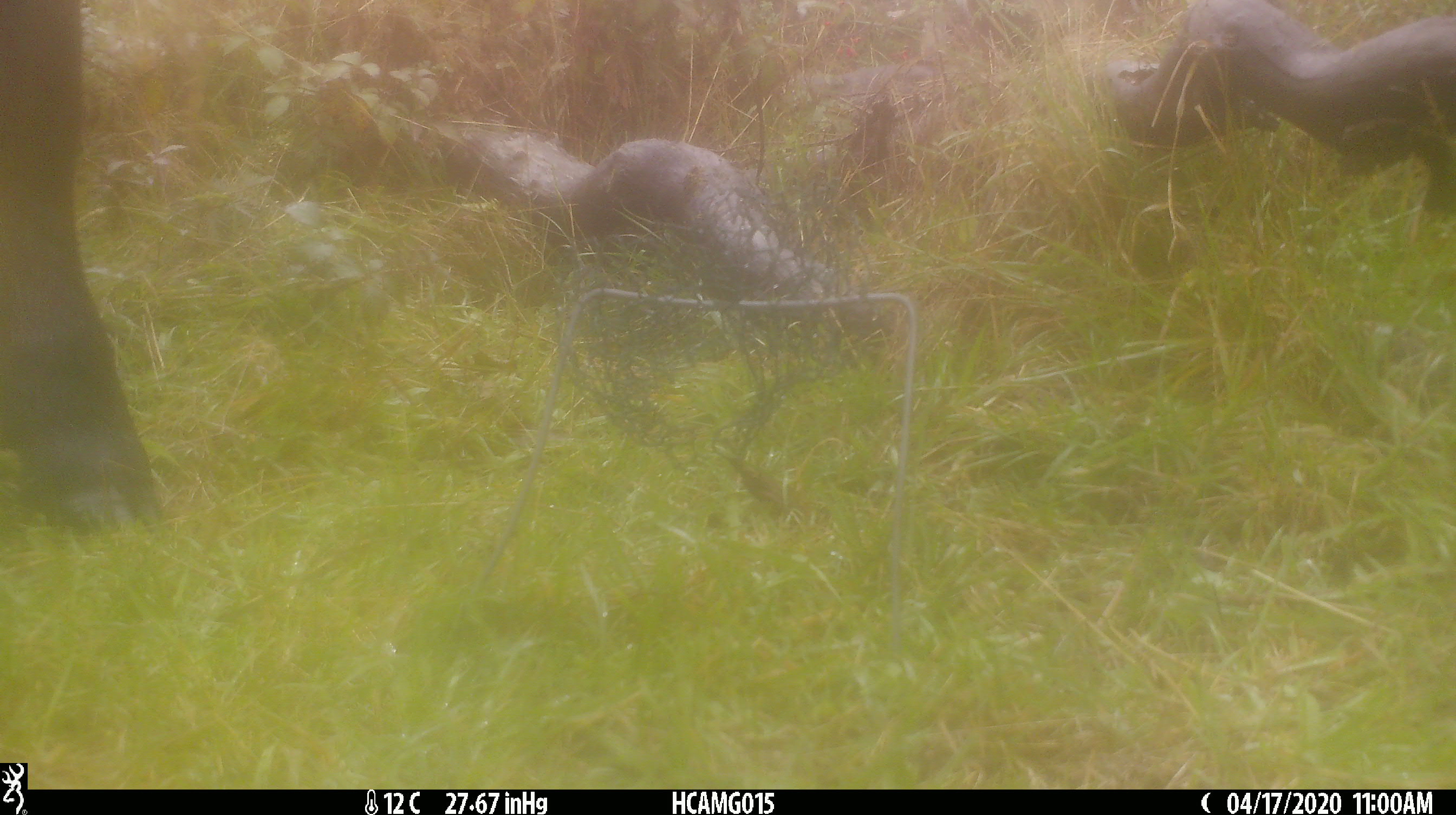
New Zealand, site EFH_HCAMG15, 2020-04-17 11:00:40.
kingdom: Animalia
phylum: Chordata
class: Mammalia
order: Artiodactyla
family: Bovidae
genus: Bos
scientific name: Bos taurus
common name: domestic cow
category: cow